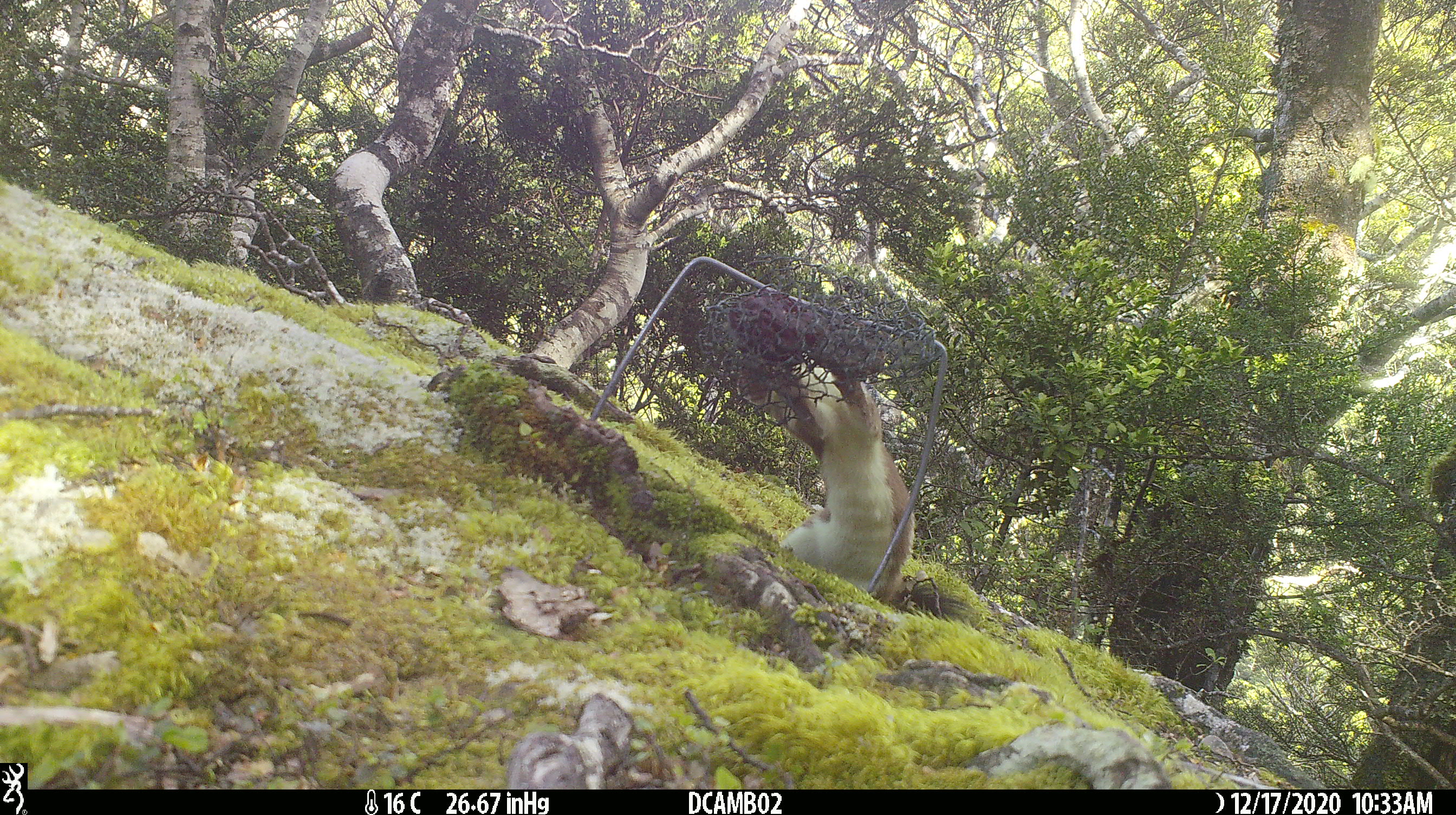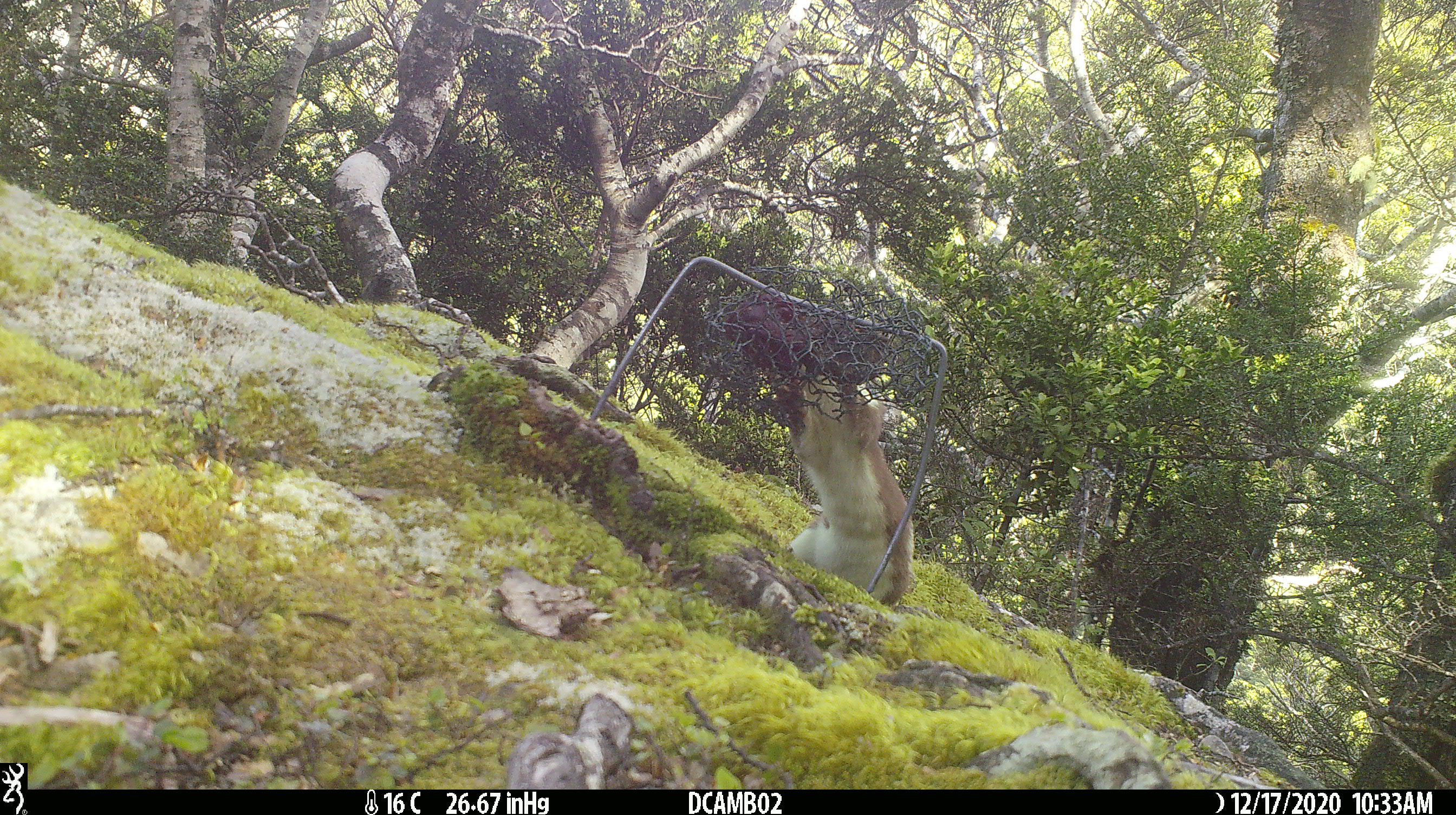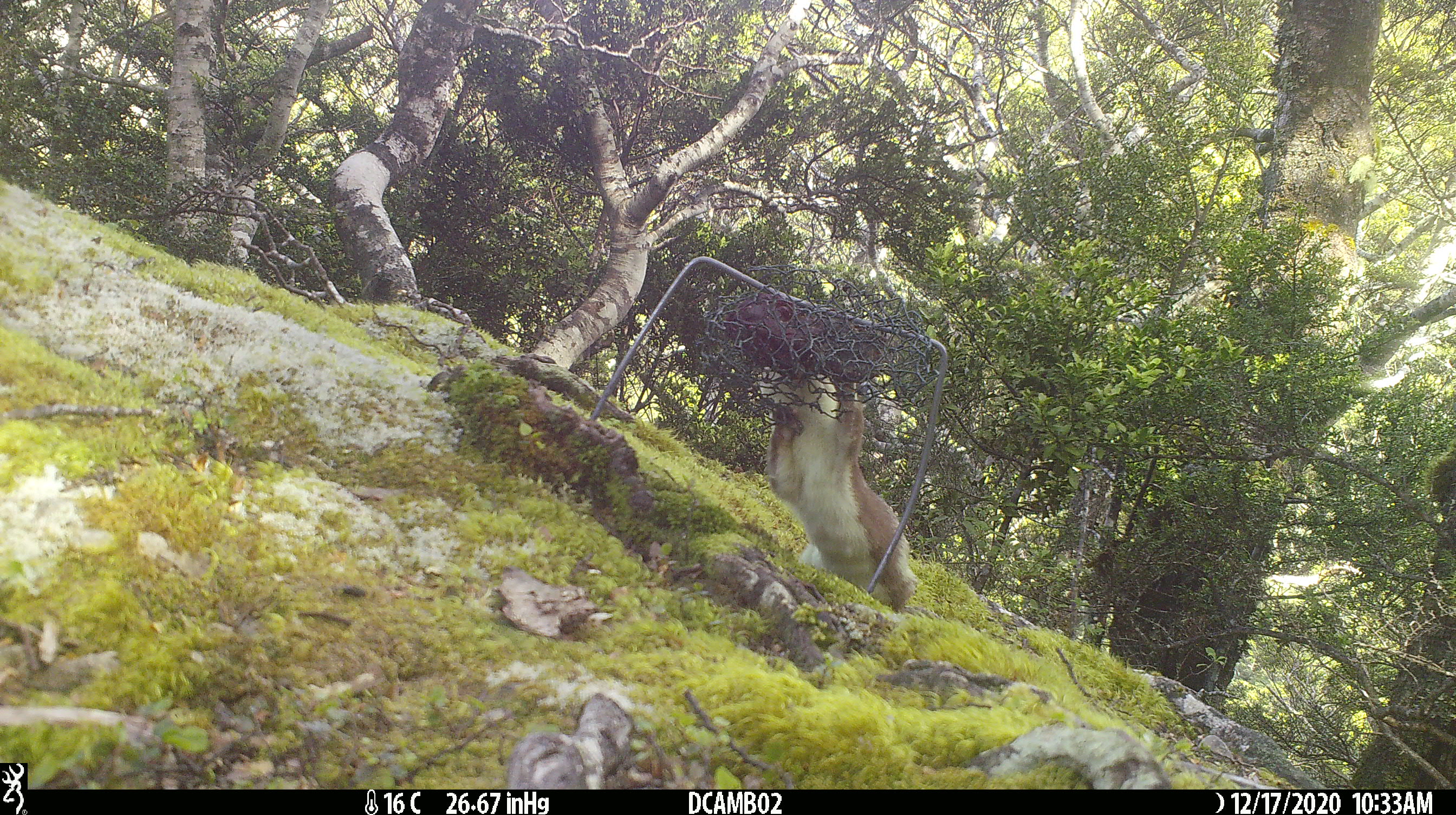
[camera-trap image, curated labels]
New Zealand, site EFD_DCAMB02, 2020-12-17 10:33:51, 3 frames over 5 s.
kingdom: Animalia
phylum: Chordata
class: Mammalia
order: Carnivora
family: Mustelidae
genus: Mustela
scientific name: Mustela erminea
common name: stoat